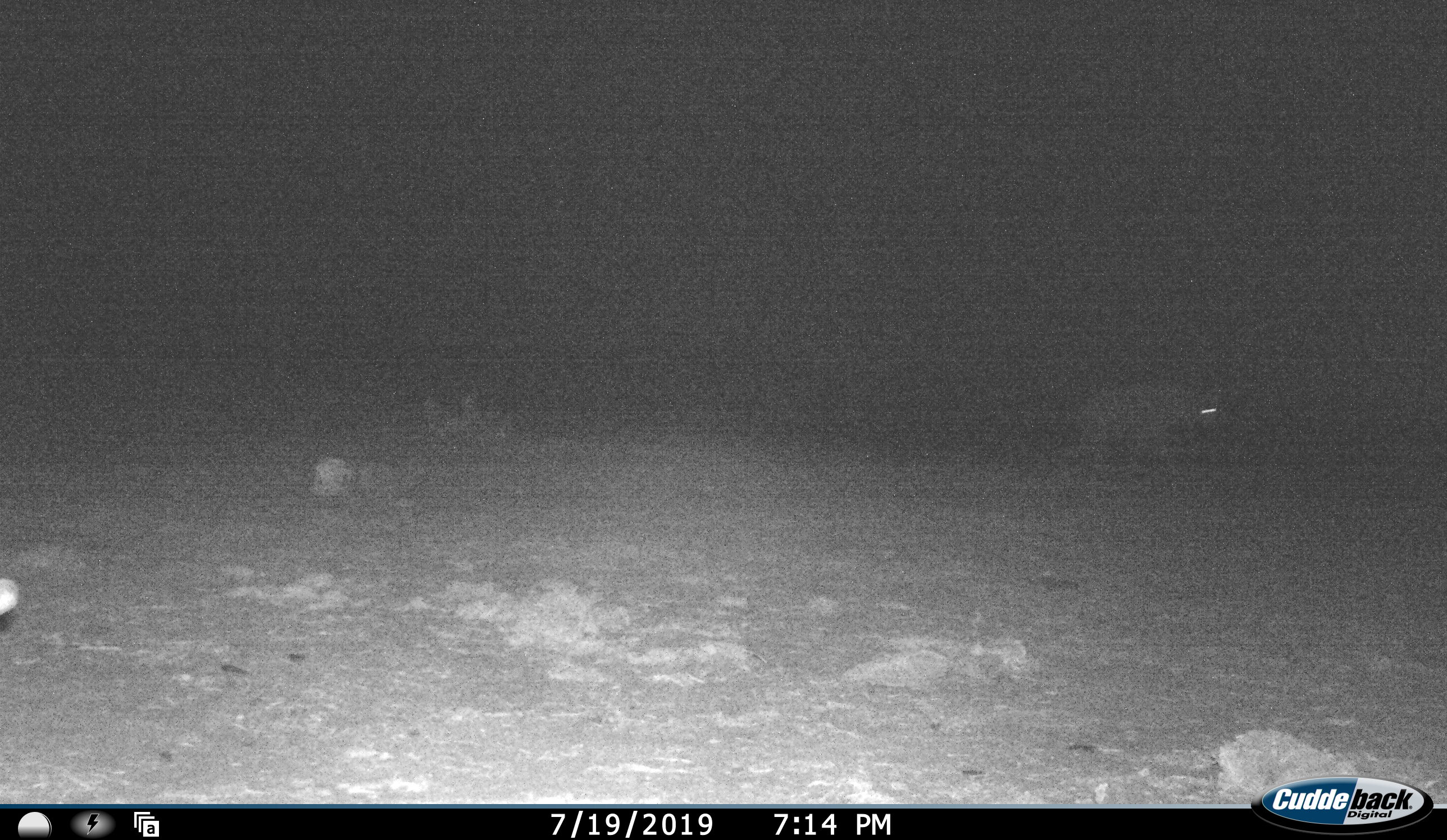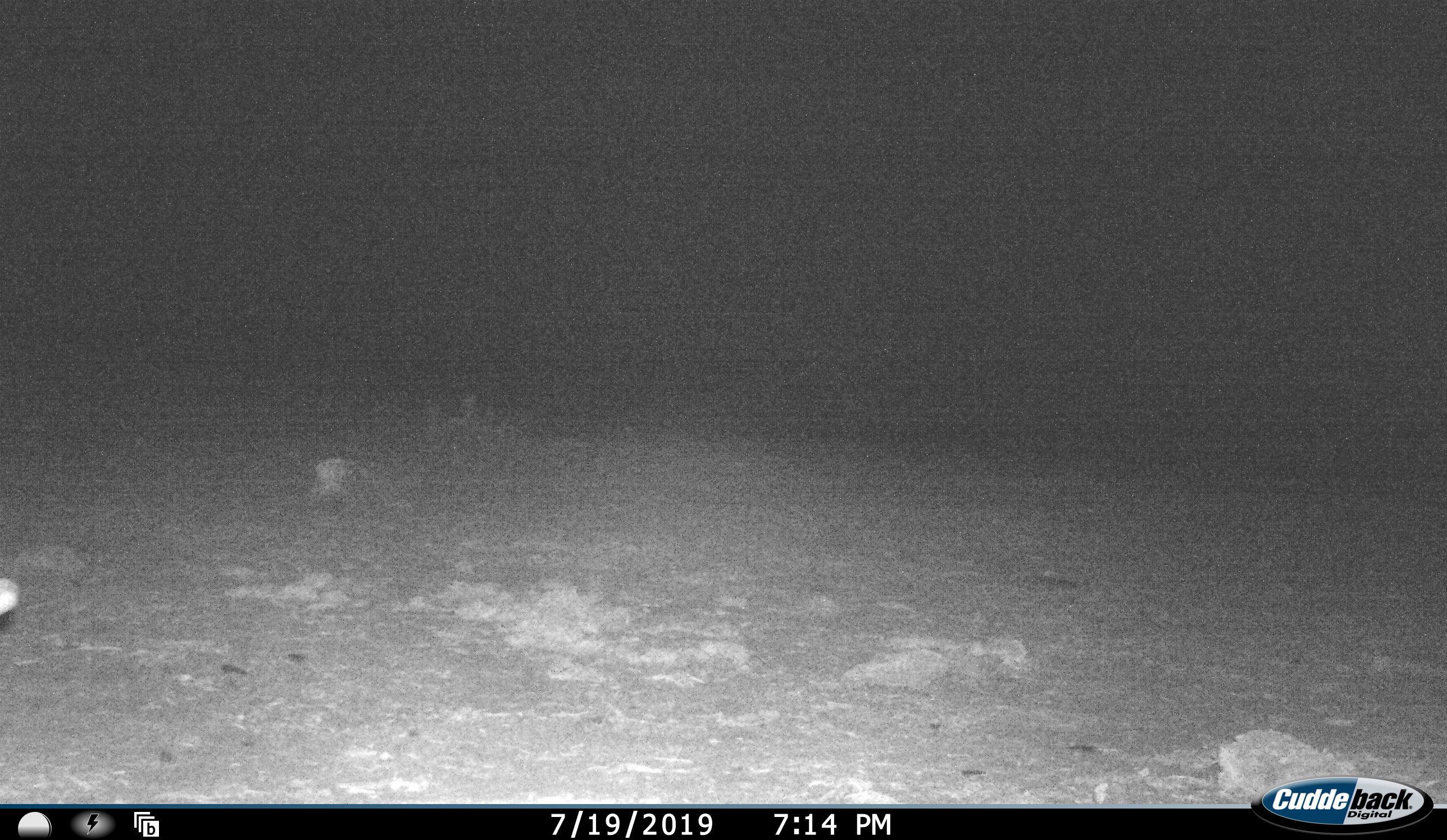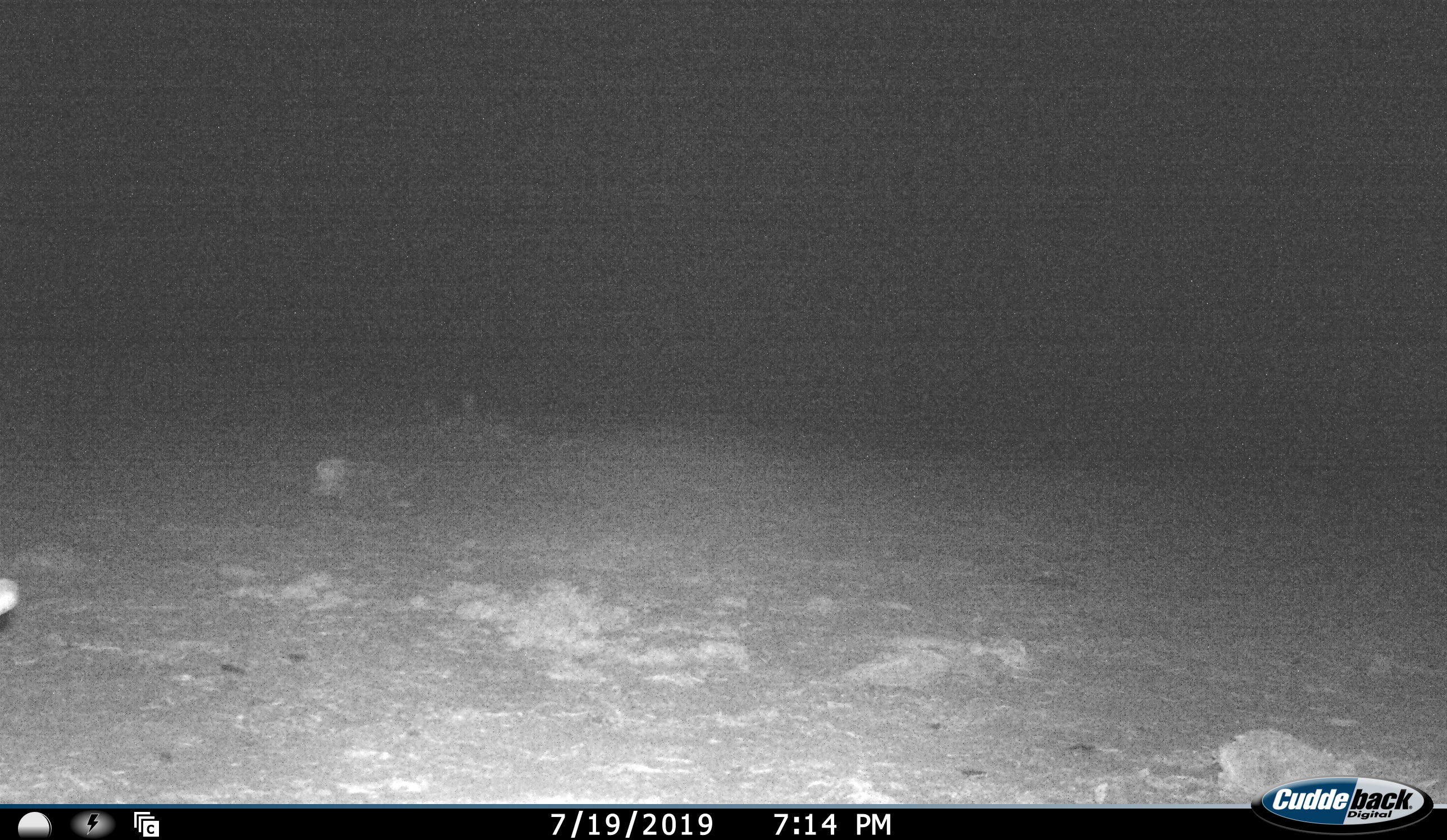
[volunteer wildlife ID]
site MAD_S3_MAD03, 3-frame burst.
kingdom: Animalia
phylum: Chordata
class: Mammalia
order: Carnivora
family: Hyaenidae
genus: Parahyaena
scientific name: Parahyaena brunnea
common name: brown hyena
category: hyenabrown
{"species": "hyenabrown (brown hyena) (Parahyaena brunnea)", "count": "1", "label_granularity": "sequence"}